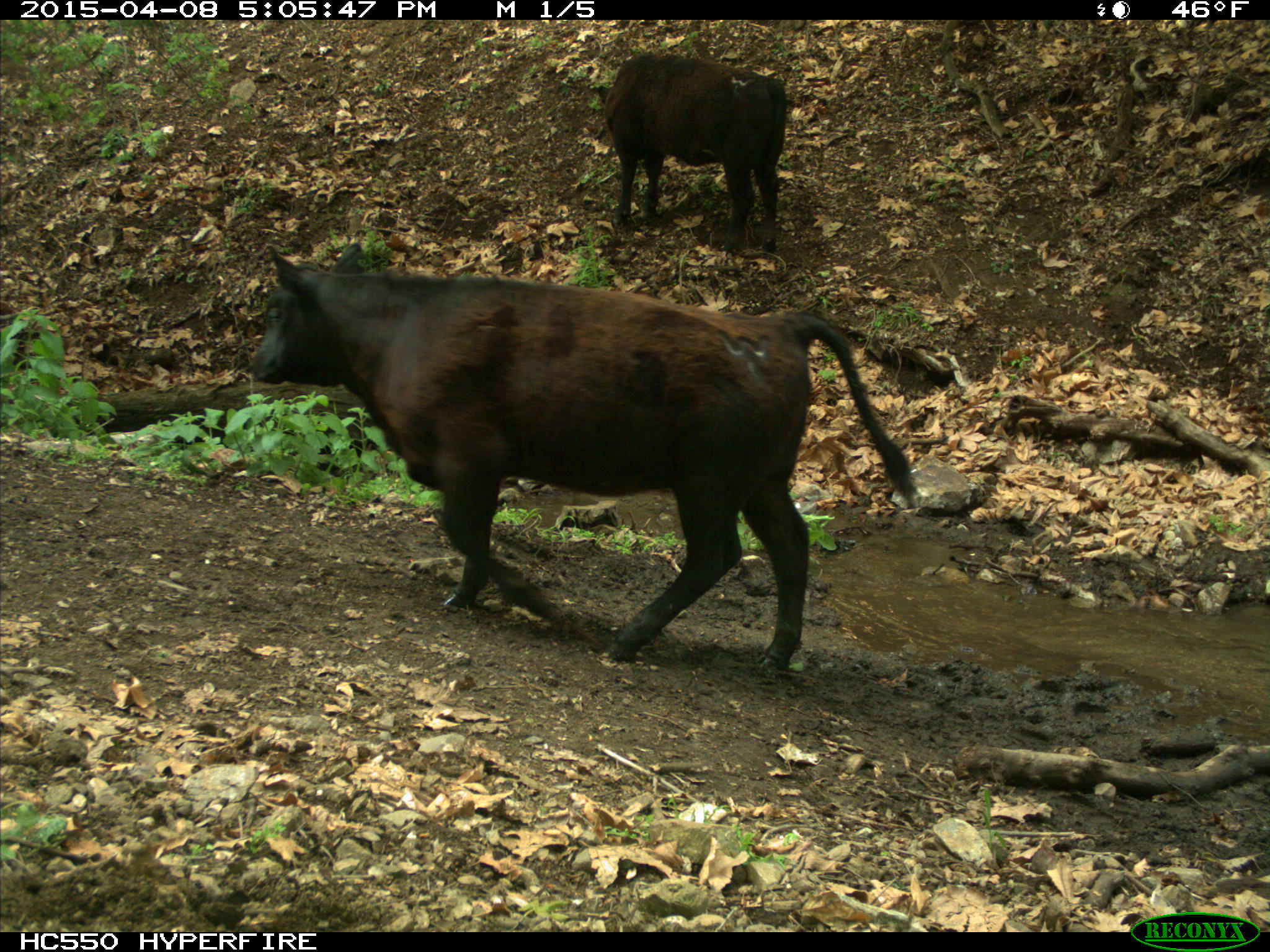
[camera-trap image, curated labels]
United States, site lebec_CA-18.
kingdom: Animalia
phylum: Chordata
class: Mammalia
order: Artiodactyla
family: Bovidae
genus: Bos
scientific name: Bos taurus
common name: domestic cow